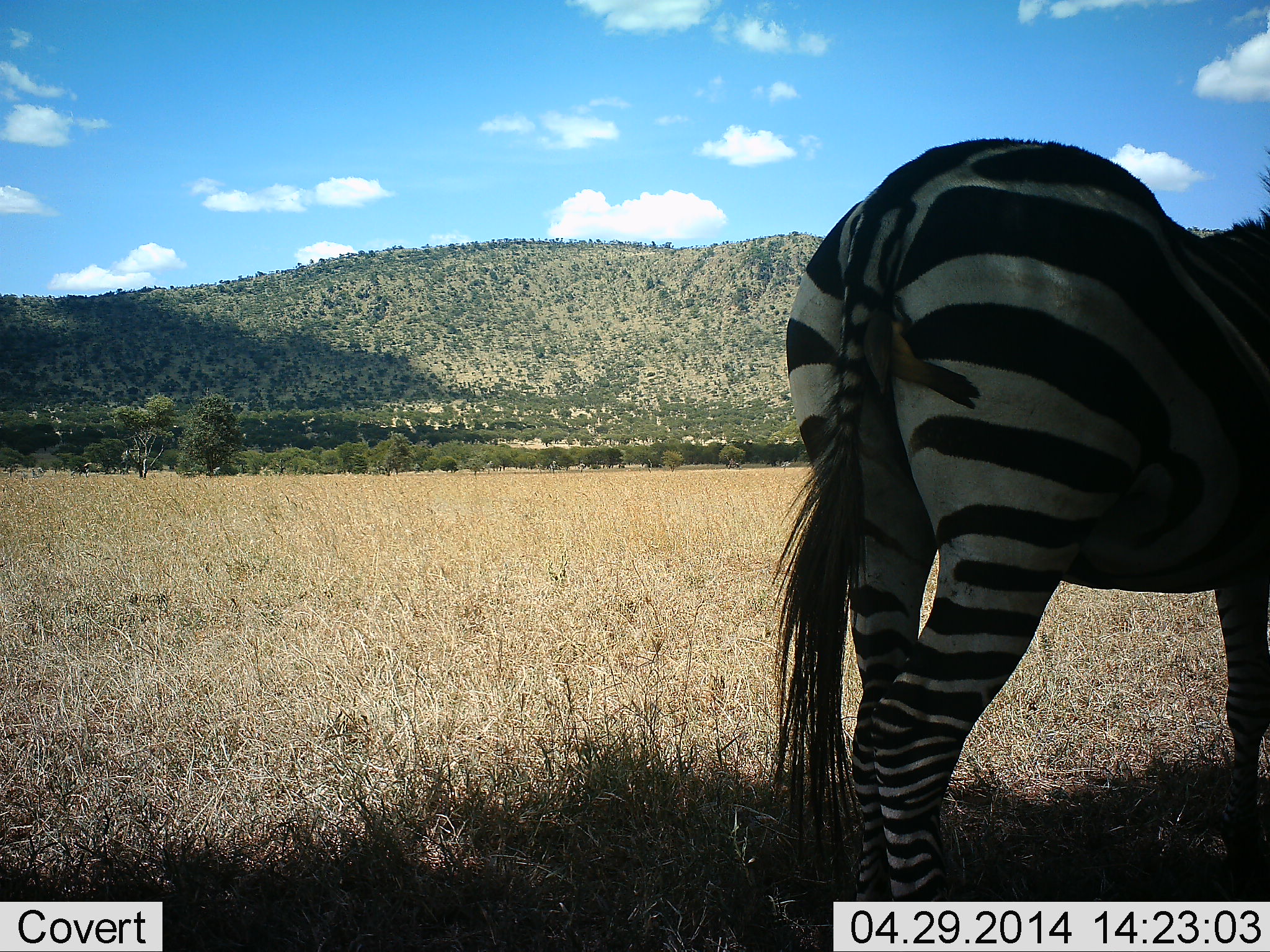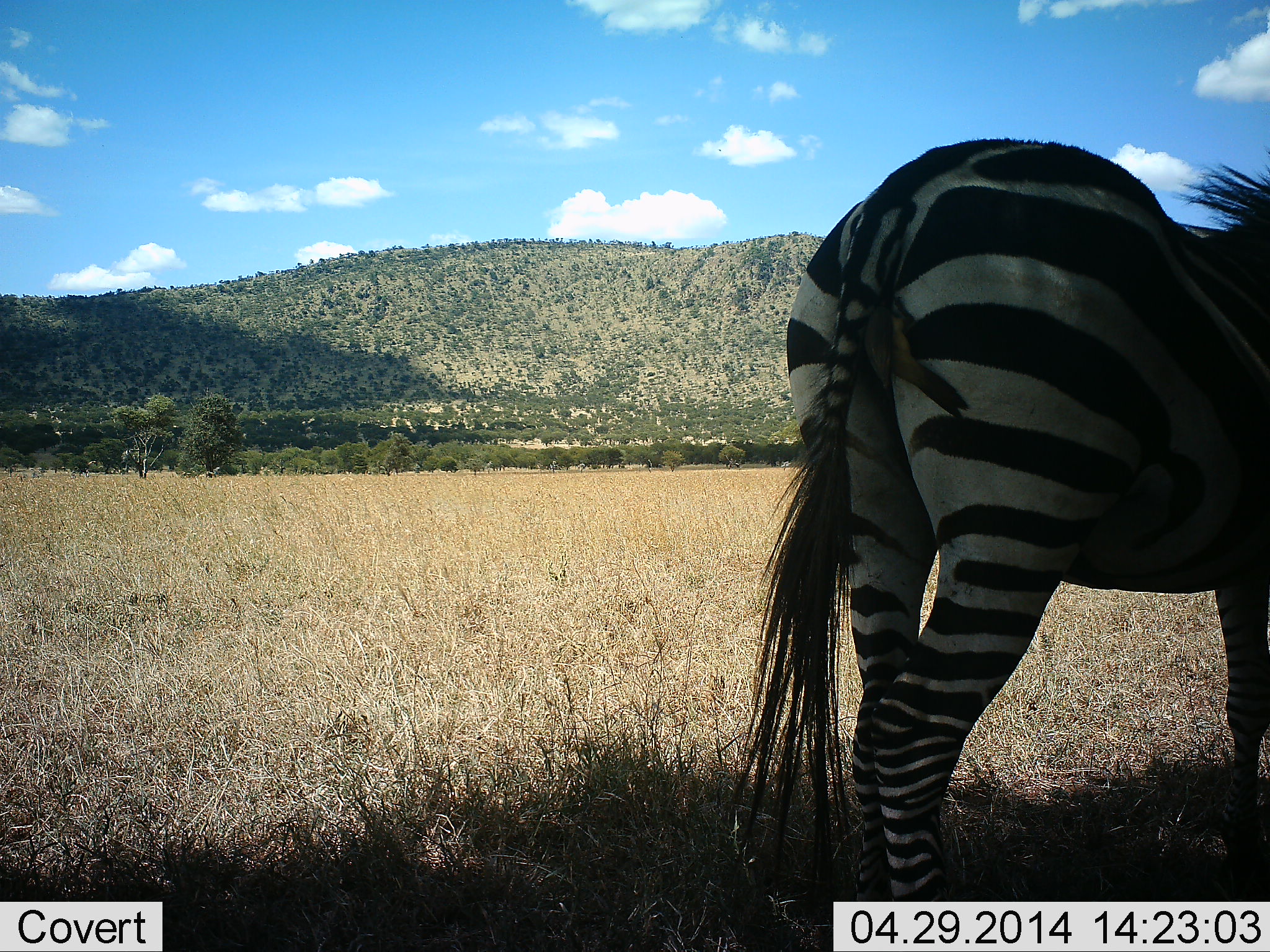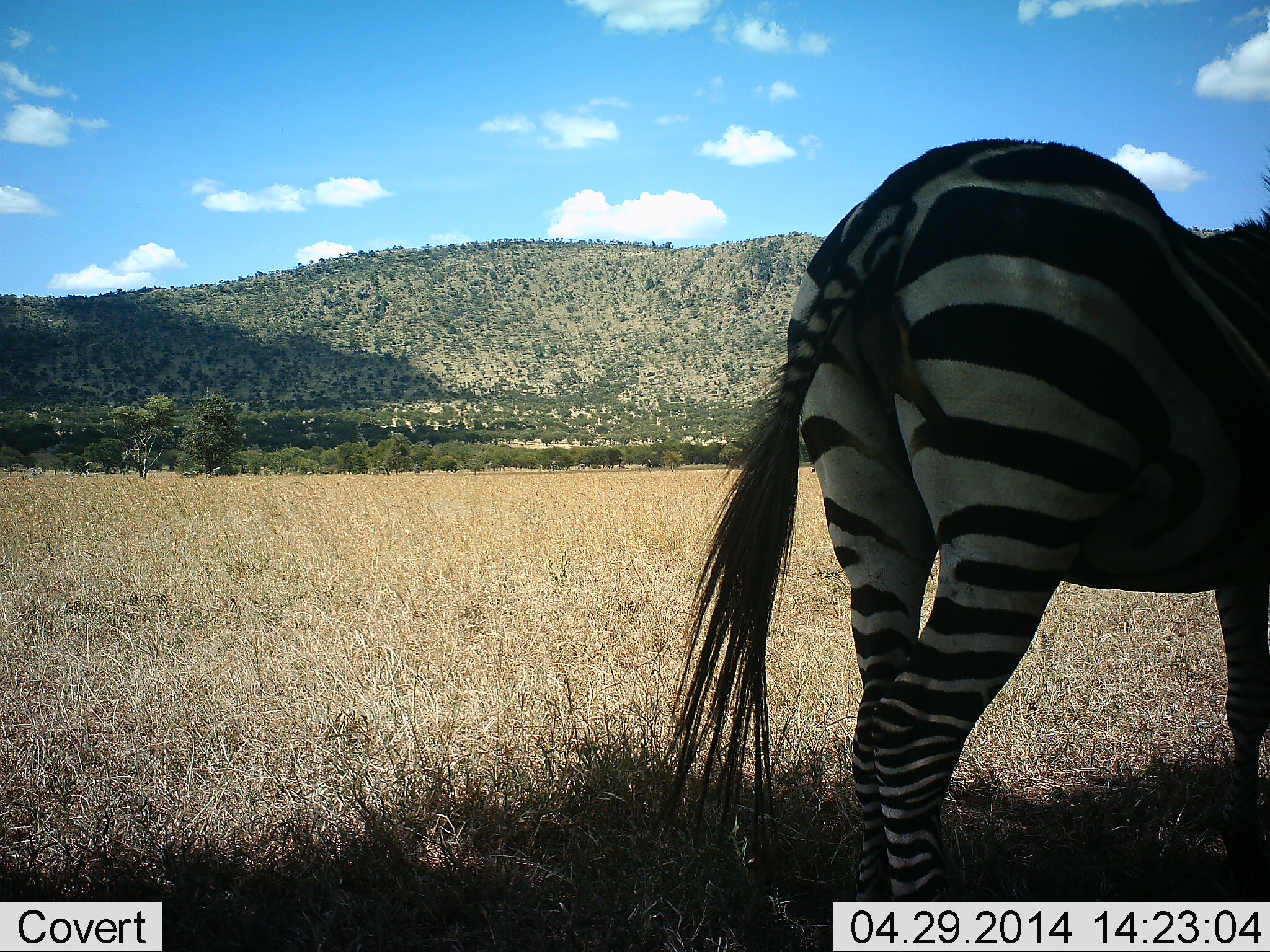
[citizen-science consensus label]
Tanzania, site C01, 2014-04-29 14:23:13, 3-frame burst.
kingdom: Animalia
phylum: Chordata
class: Mammalia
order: Perissodactyla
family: Equidae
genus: Equus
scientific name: Equus quagga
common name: plains zebra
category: zebra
Zebra (plains zebra) (Equus quagga), count 1. Behavior (volunteer vote fractions): standing 100%, resting 0%, moving 0%, interacting 0%. Young present (vote fraction): 0%. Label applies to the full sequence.